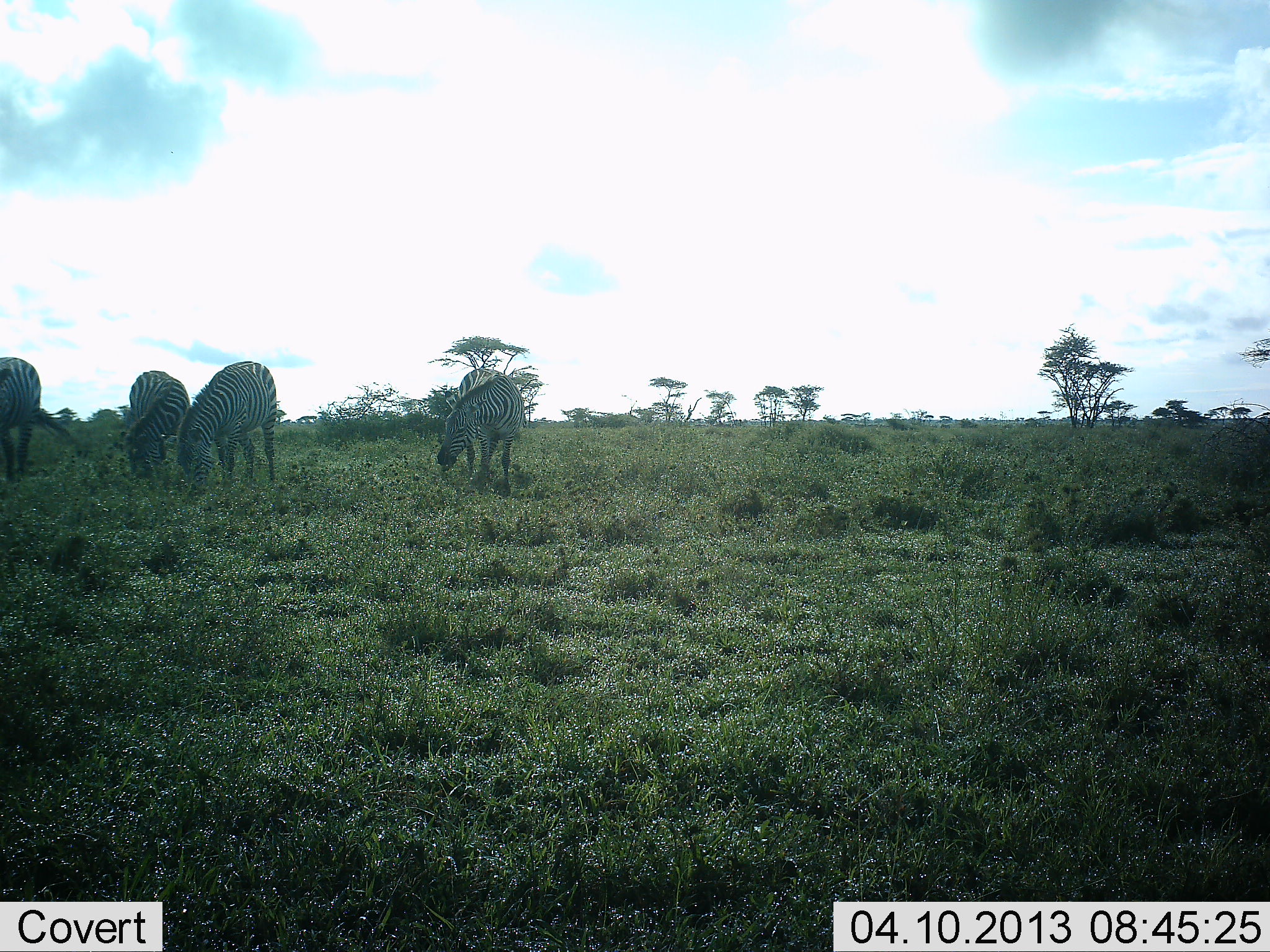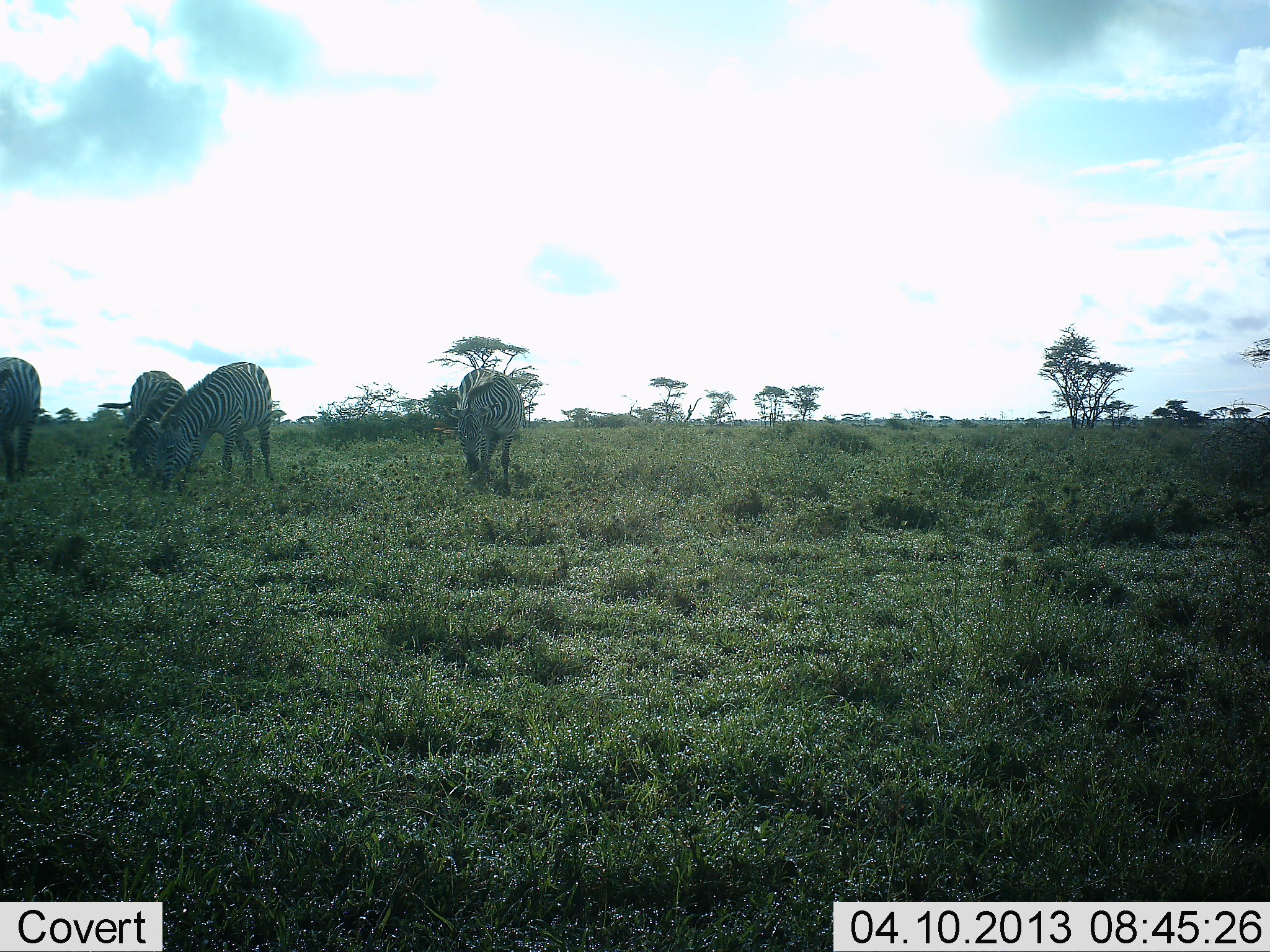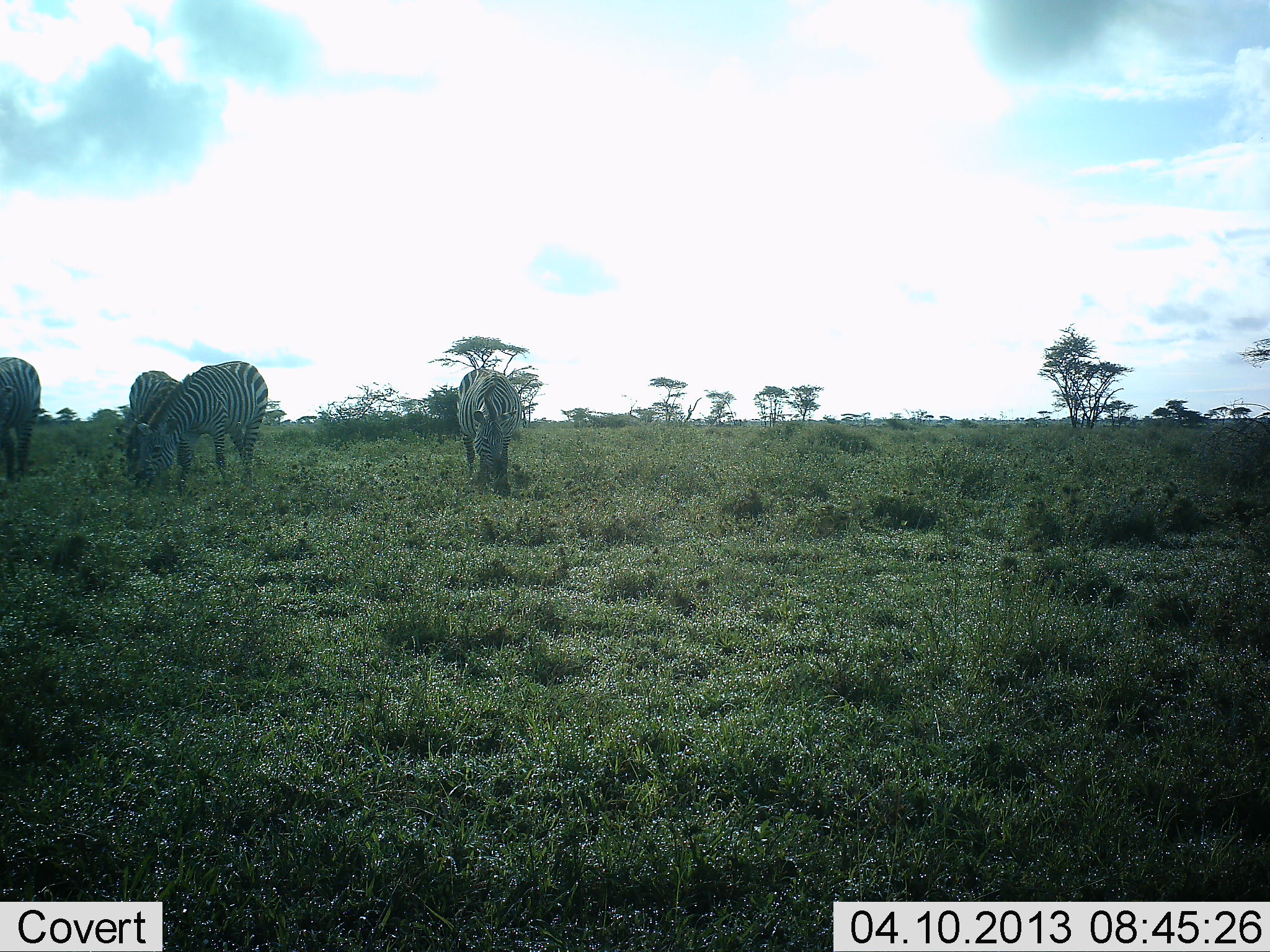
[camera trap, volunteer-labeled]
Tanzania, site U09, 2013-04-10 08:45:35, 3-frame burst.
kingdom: Animalia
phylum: Chordata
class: Mammalia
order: Perissodactyla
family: Equidae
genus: Equus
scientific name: Equus quagga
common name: plains zebra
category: zebra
Zebra (plains zebra) (Equus quagga), count 4. Behavior (volunteer vote fractions): standing 36%, resting 0%, moving 8%, interacting 0%. Young present (vote fraction): 0%. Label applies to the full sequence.